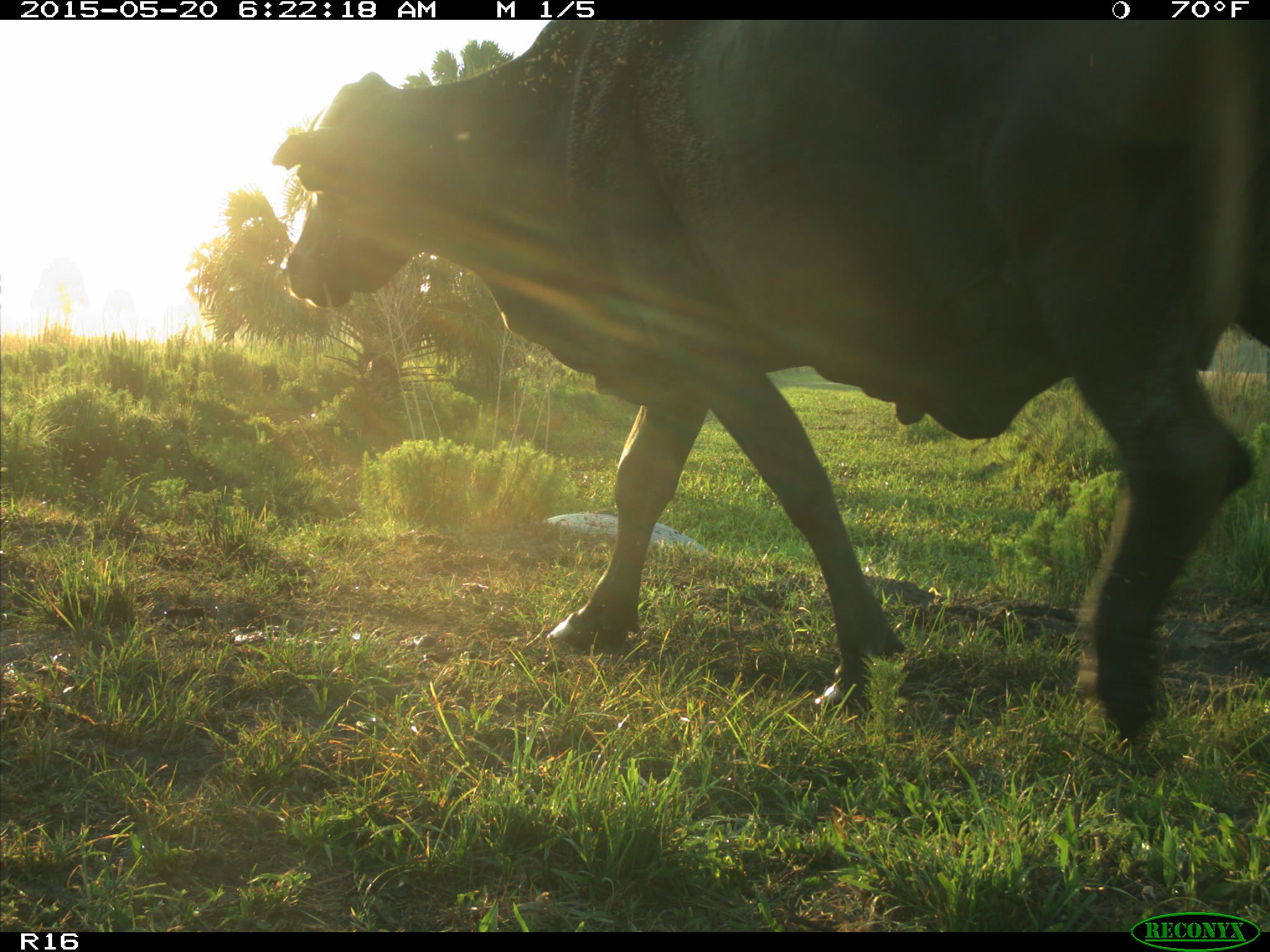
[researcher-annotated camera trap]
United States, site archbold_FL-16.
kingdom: Animalia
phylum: Chordata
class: Mammalia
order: Artiodactyla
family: Bovidae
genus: Bos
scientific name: Bos taurus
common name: domestic cow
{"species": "Bos taurus (domestic cow)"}